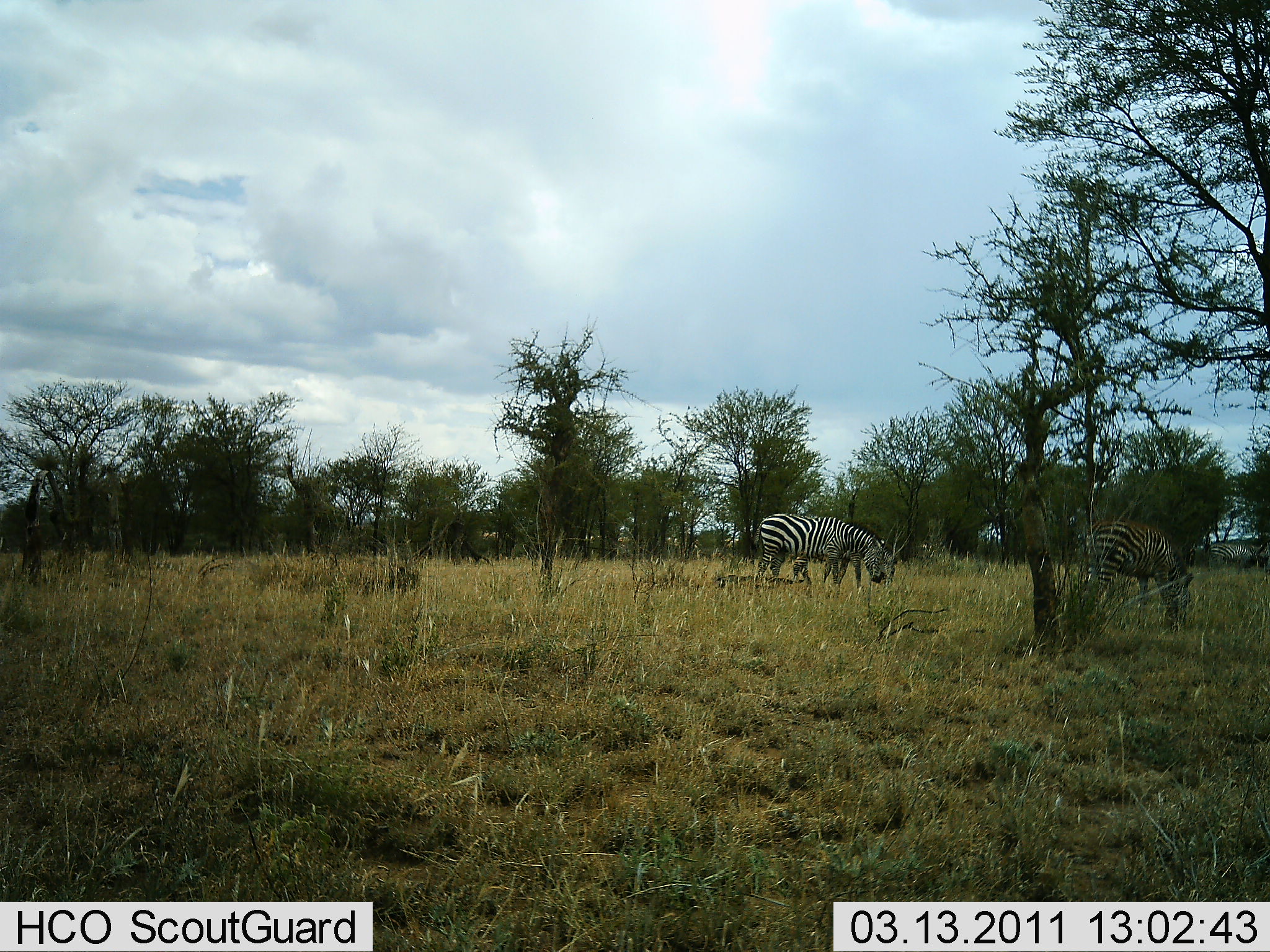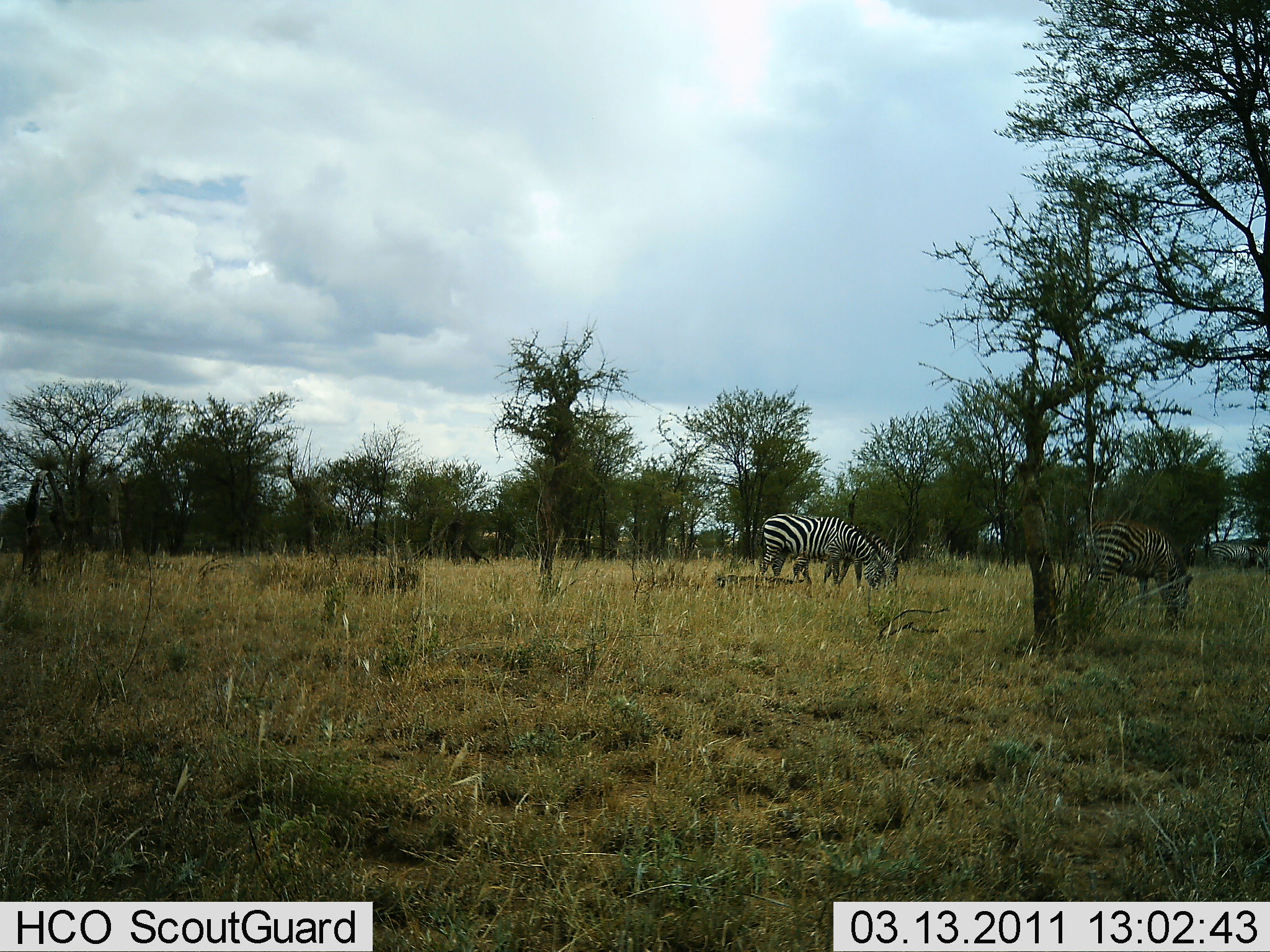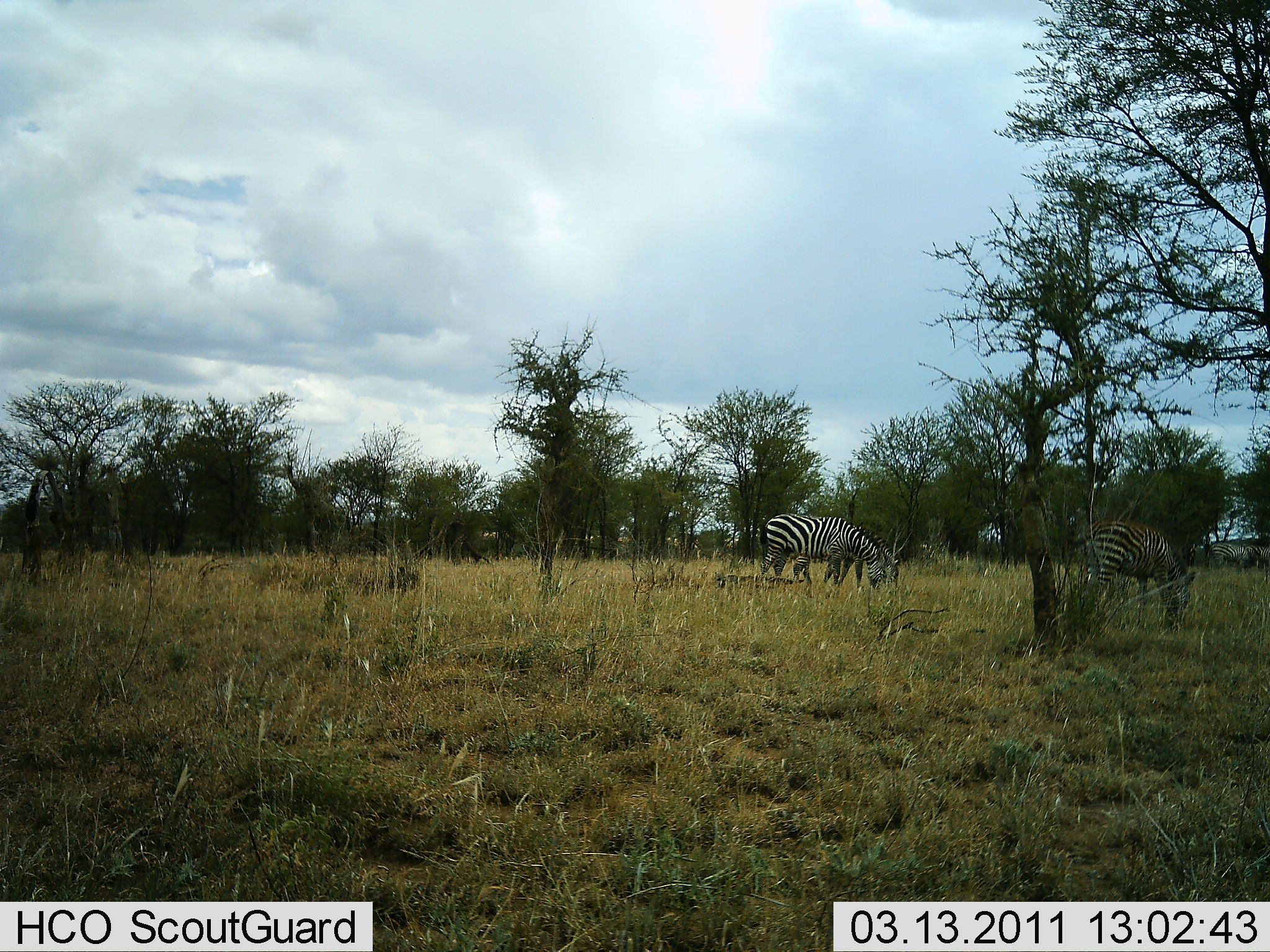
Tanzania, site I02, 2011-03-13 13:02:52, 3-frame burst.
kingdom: Animalia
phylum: Chordata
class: Mammalia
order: Perissodactyla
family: Equidae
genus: Equus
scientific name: Equus quagga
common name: plains zebra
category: zebra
Zebra (plains zebra) (Equus quagga), count 3. Behavior (volunteer vote fractions): standing 21%, resting 0%, moving 0%, interacting 0%. Young present (vote fraction): 0%. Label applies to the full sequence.